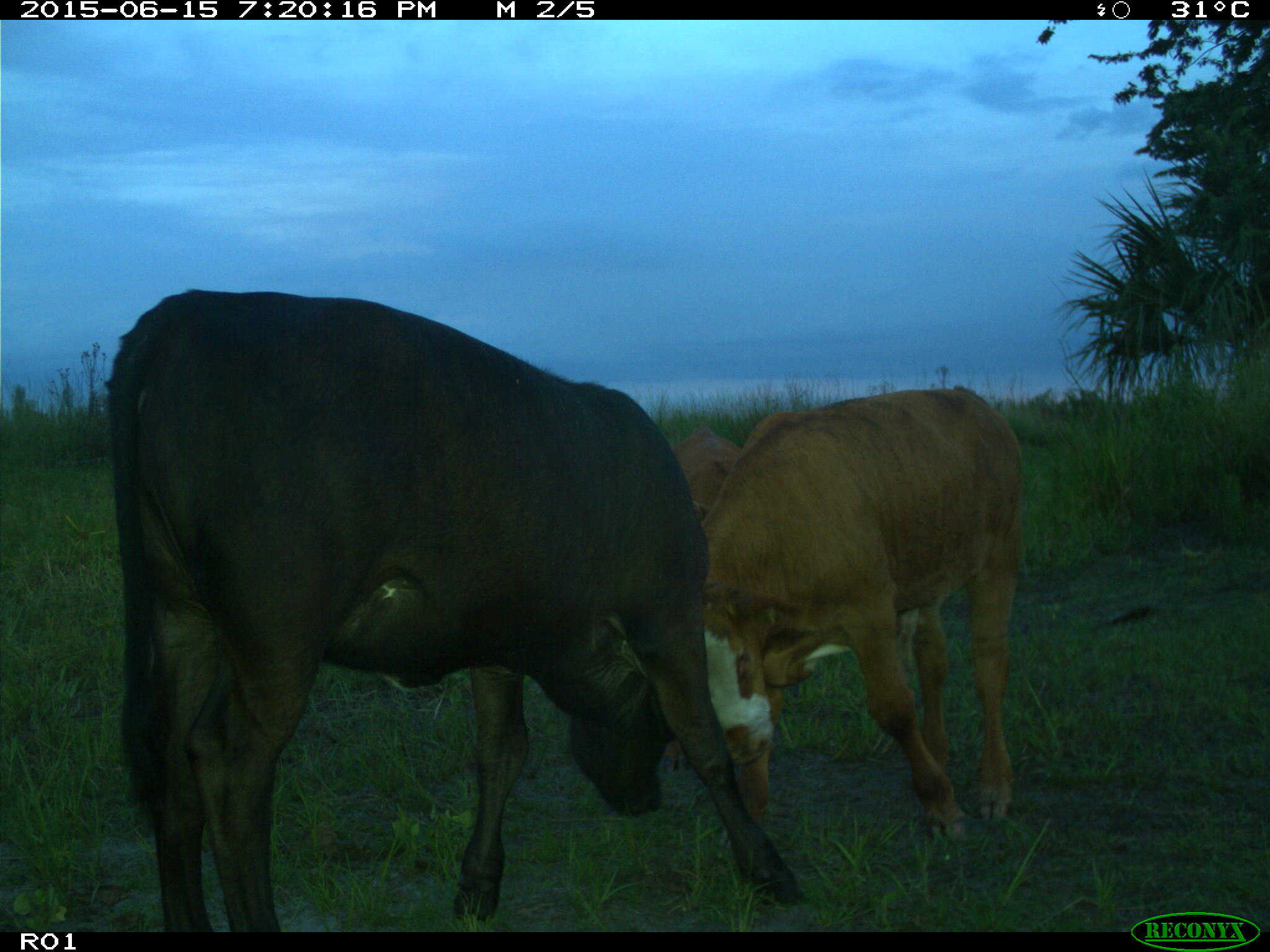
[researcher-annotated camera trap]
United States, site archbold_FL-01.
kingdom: Animalia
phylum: Chordata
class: Mammalia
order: Artiodactyla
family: Bovidae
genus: Bos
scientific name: Bos taurus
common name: domestic cow